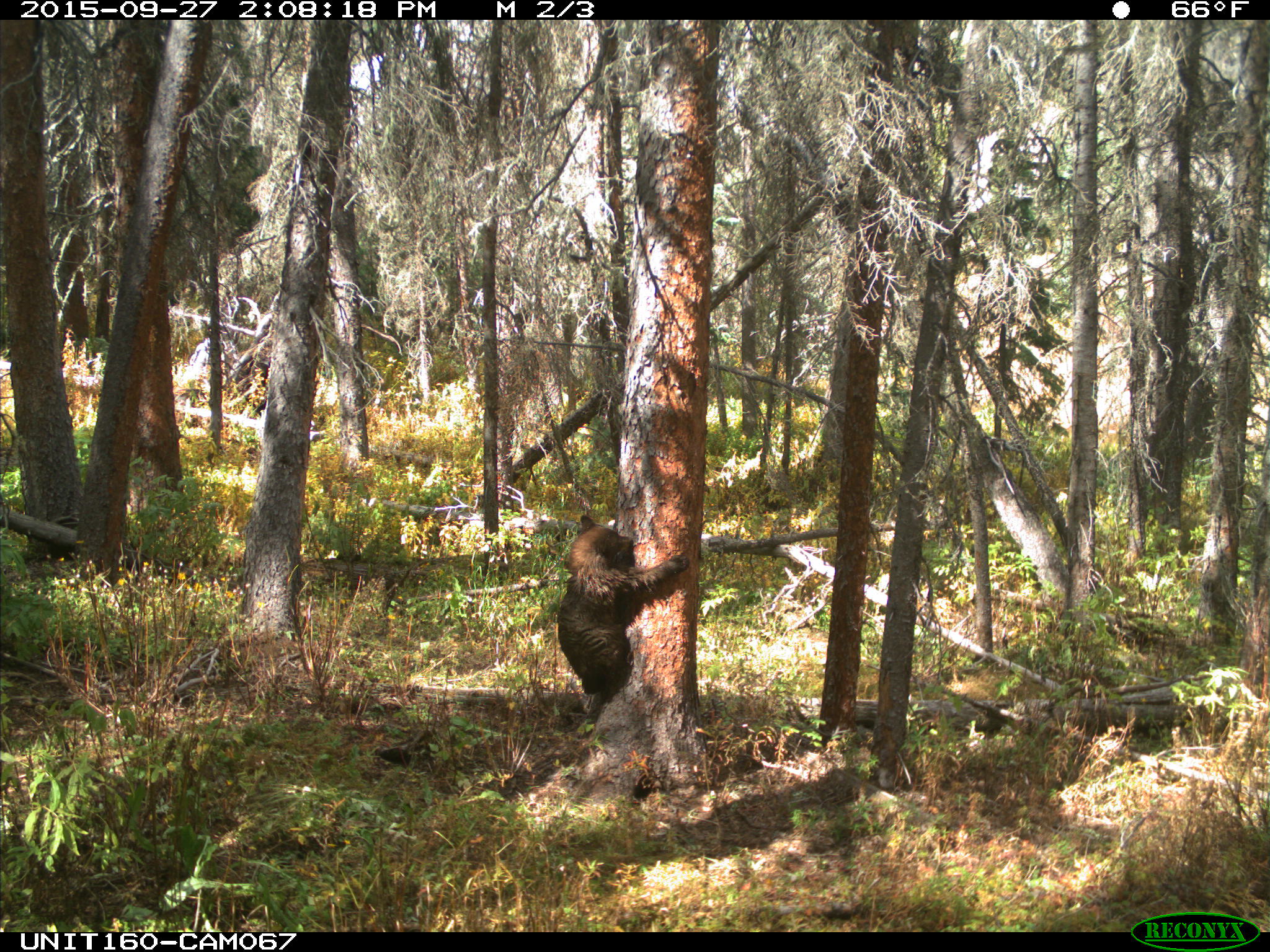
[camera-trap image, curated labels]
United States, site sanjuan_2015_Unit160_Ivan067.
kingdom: Animalia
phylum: Chordata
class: Mammalia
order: Carnivora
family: Ursidae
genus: Ursus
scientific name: Ursus americanus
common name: american black bear